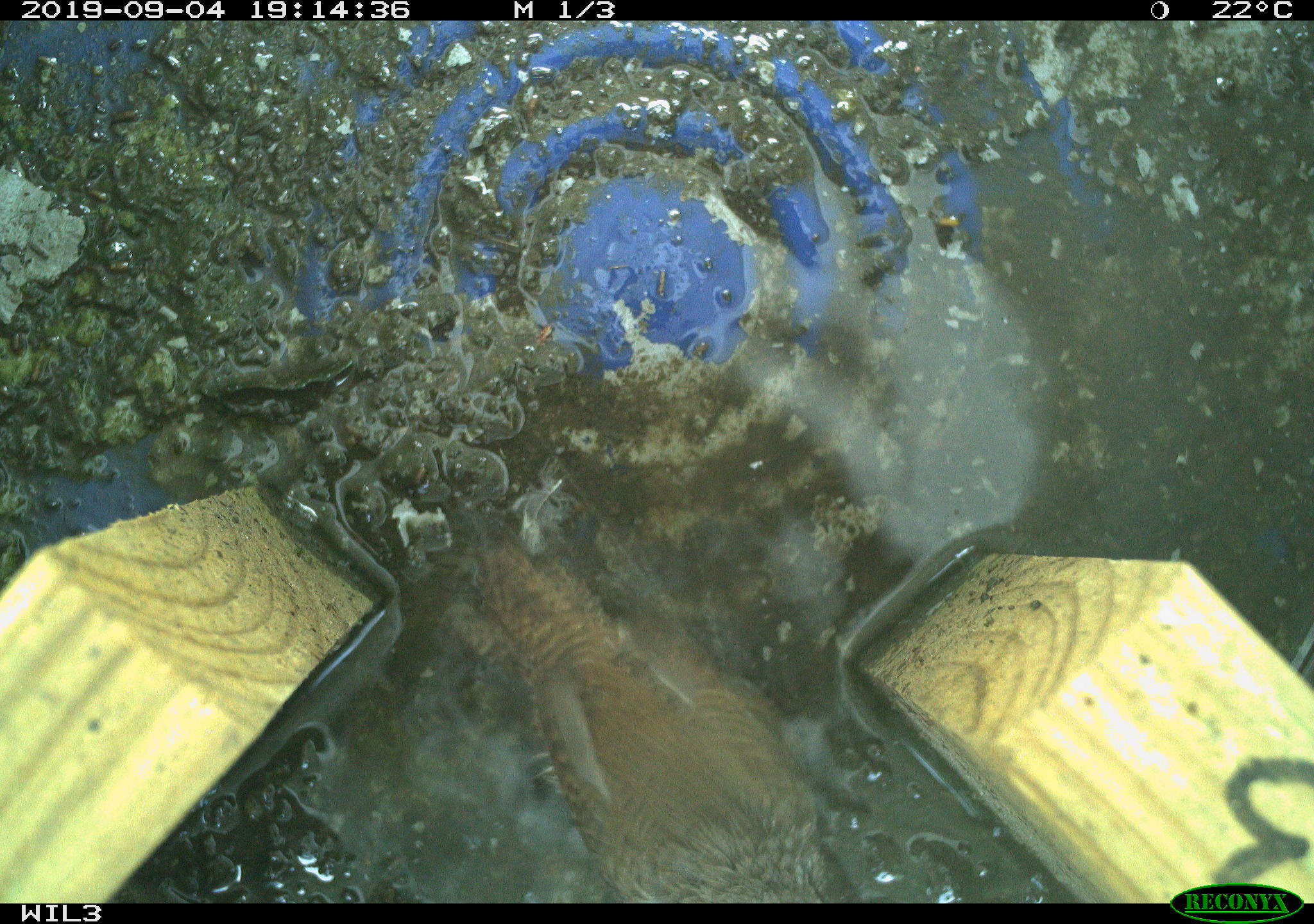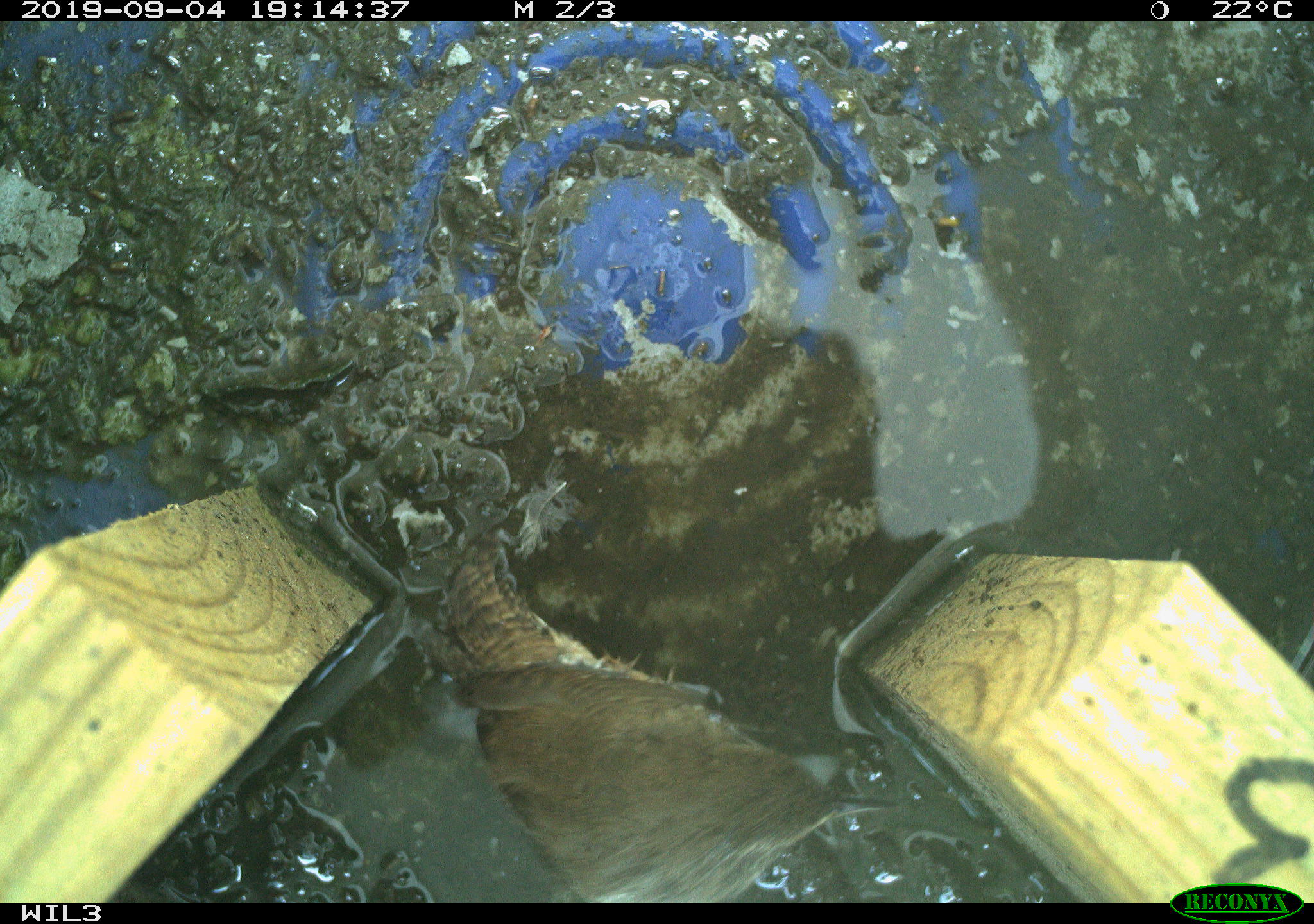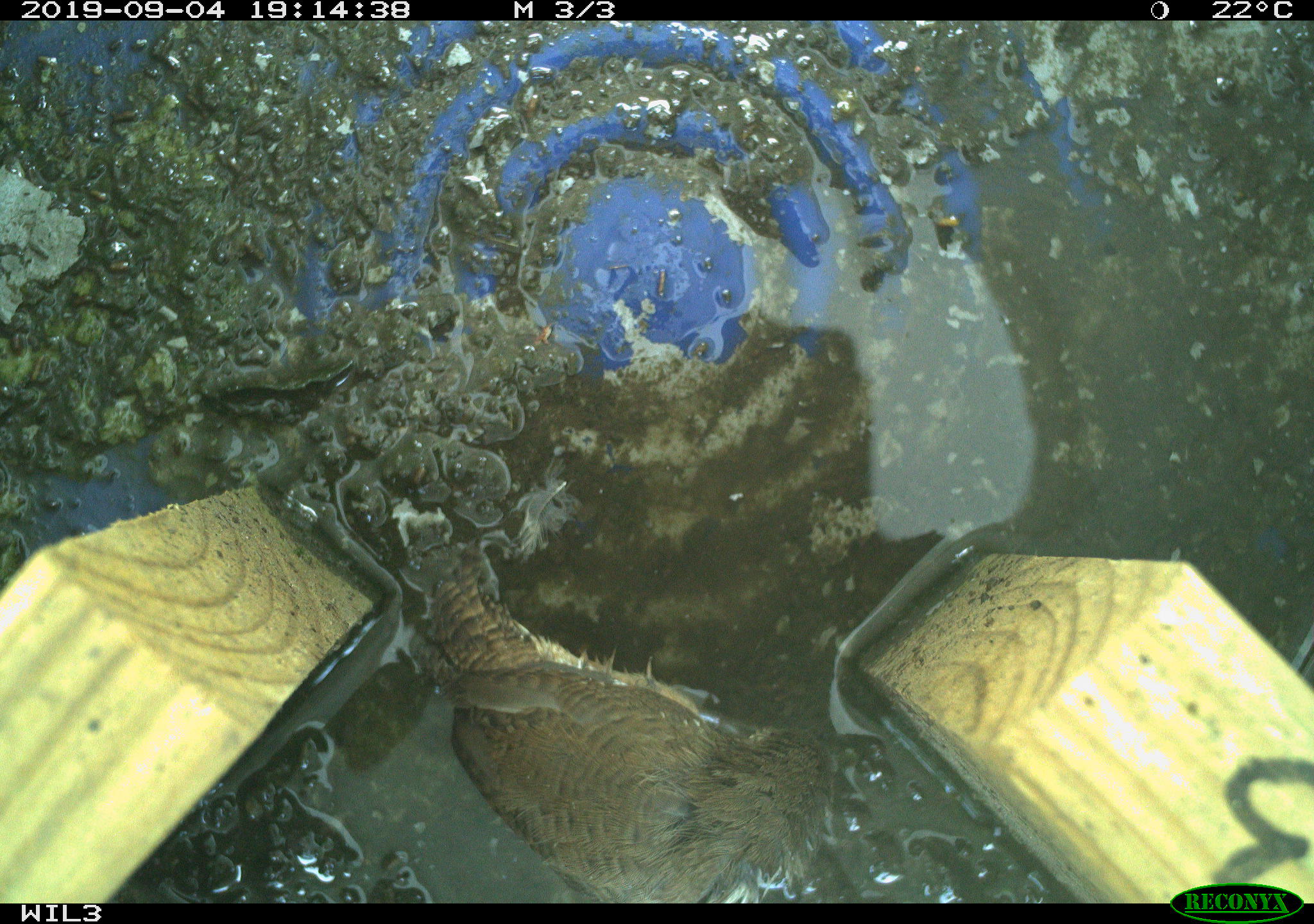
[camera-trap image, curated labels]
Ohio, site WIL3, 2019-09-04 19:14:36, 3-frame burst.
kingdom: Animalia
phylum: Chordata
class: Aves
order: Passeriformes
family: Troglodytidae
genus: Troglodytes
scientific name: Troglodytes aedon aedon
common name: northern house wren